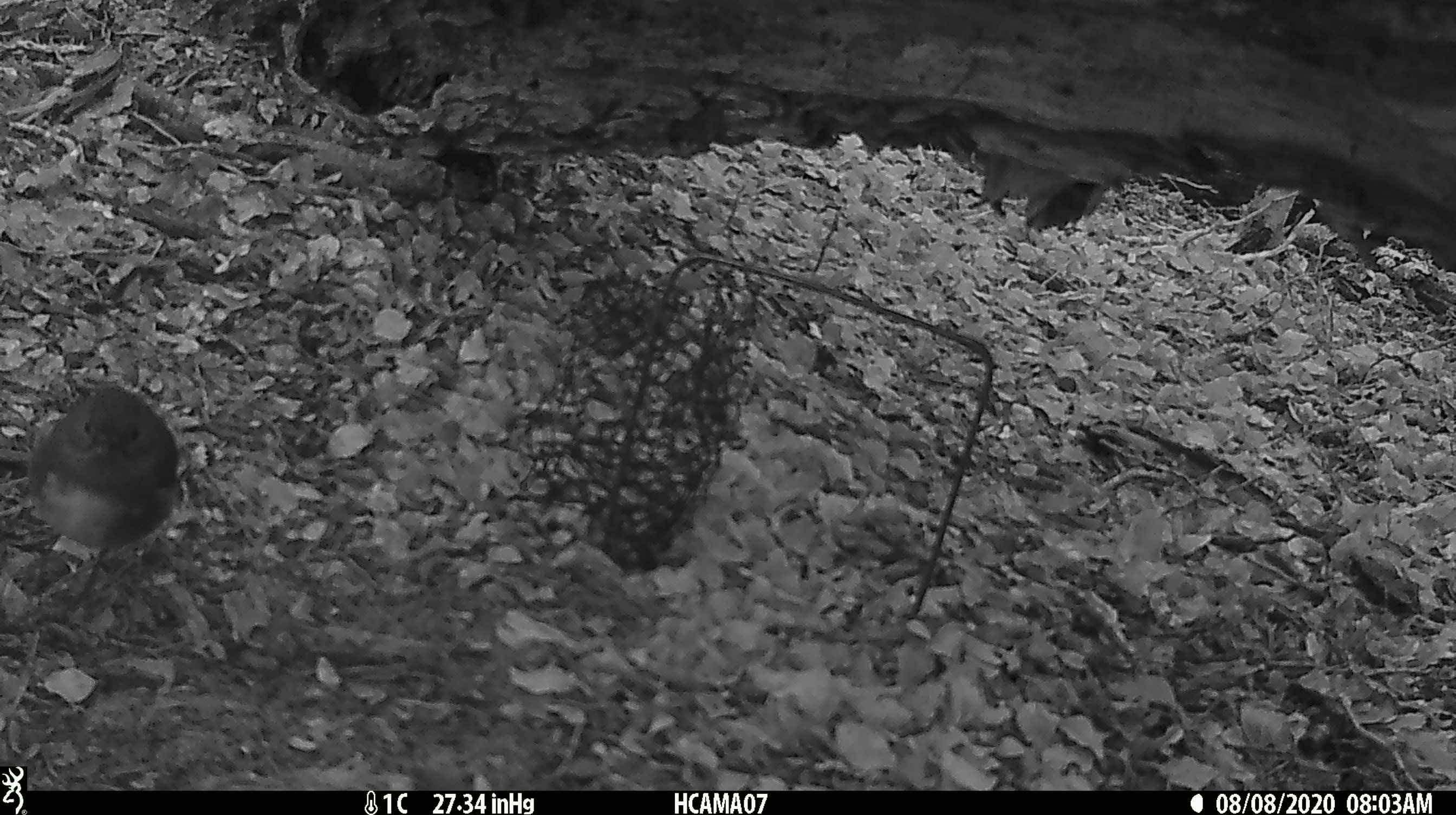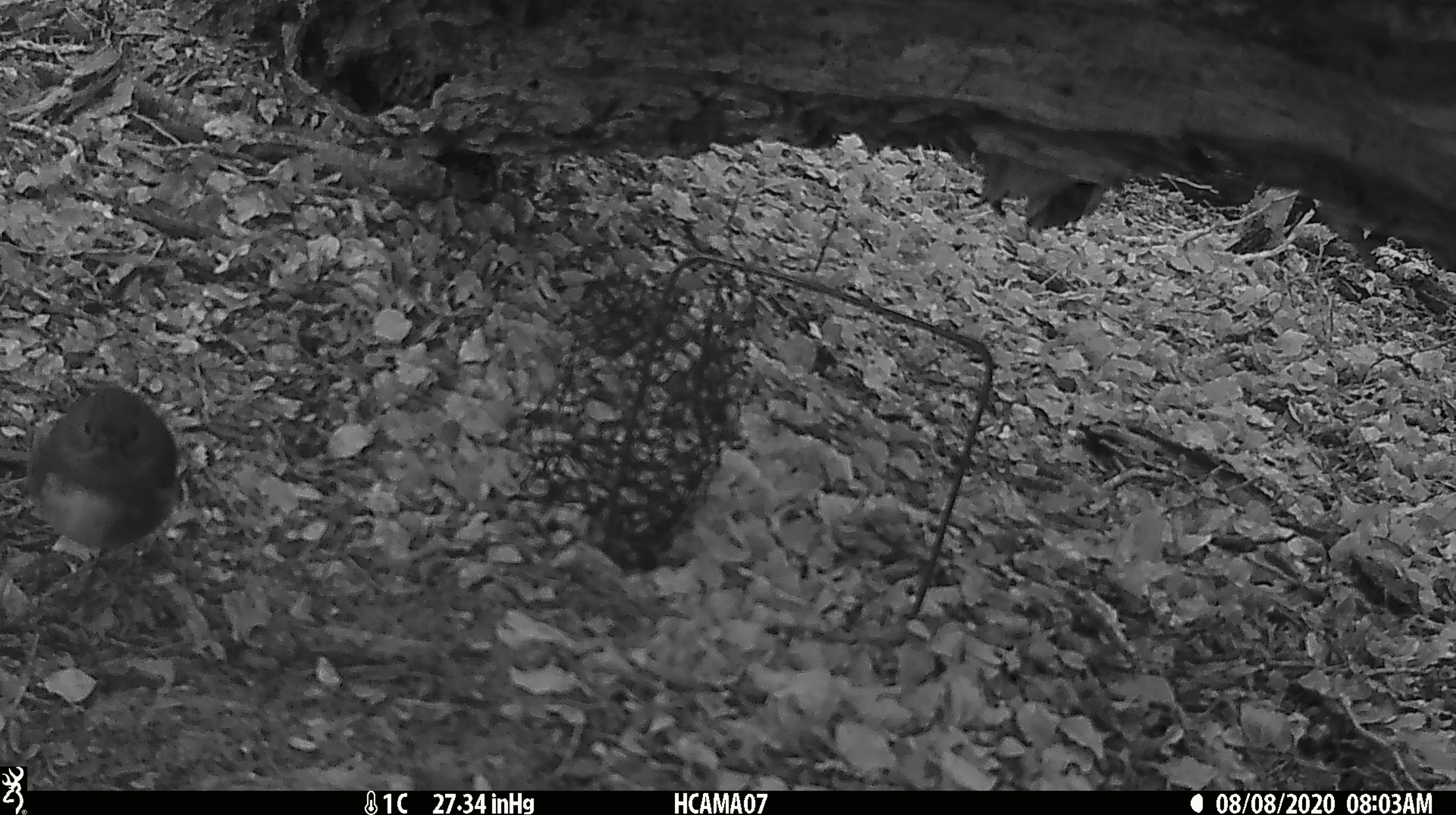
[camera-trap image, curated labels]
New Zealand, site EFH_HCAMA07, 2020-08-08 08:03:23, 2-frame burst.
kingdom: Animalia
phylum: Chordata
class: Aves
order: Passeriformes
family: Petroicidae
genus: Petroica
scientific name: Petroica australis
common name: new zealand robin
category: robin